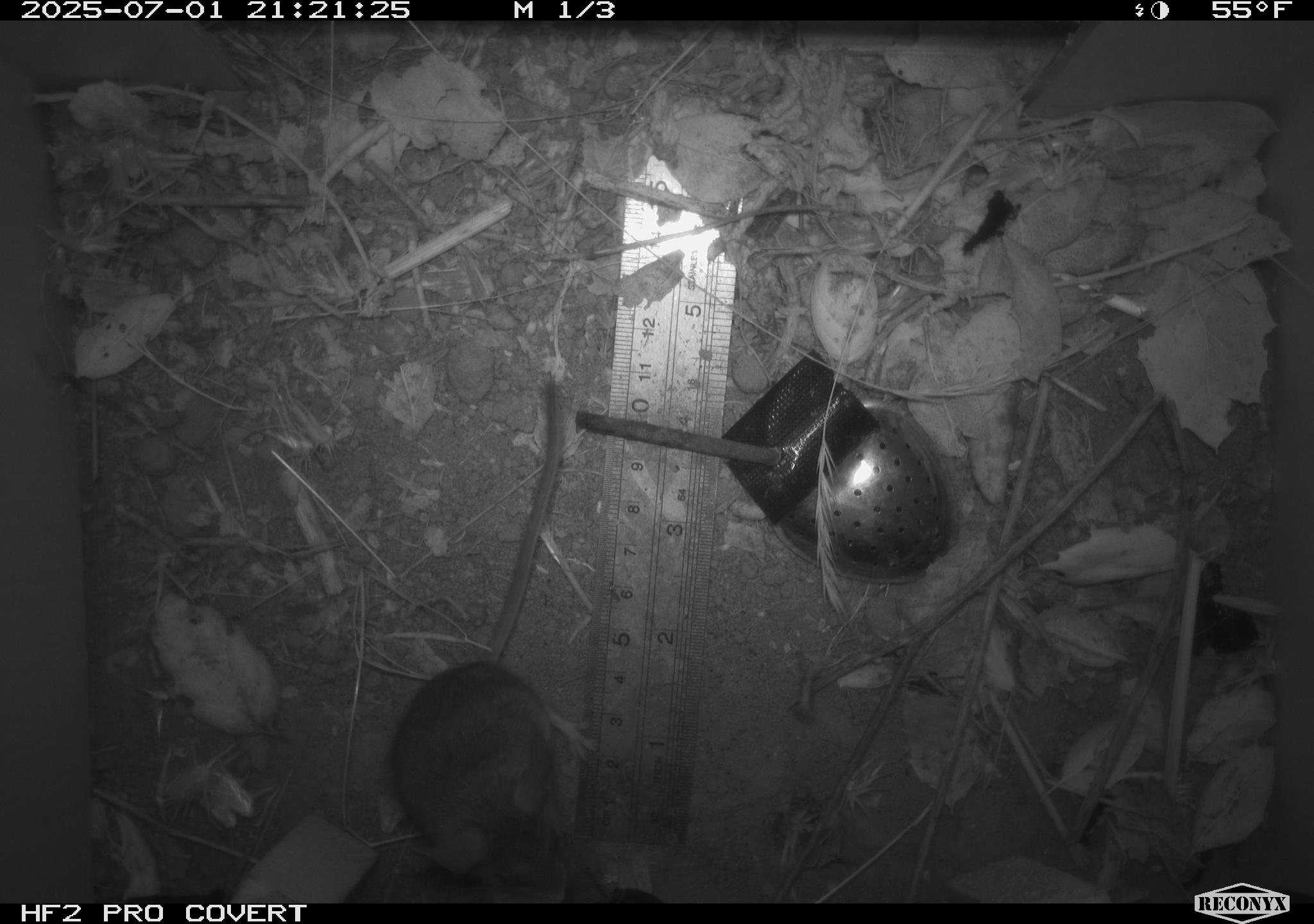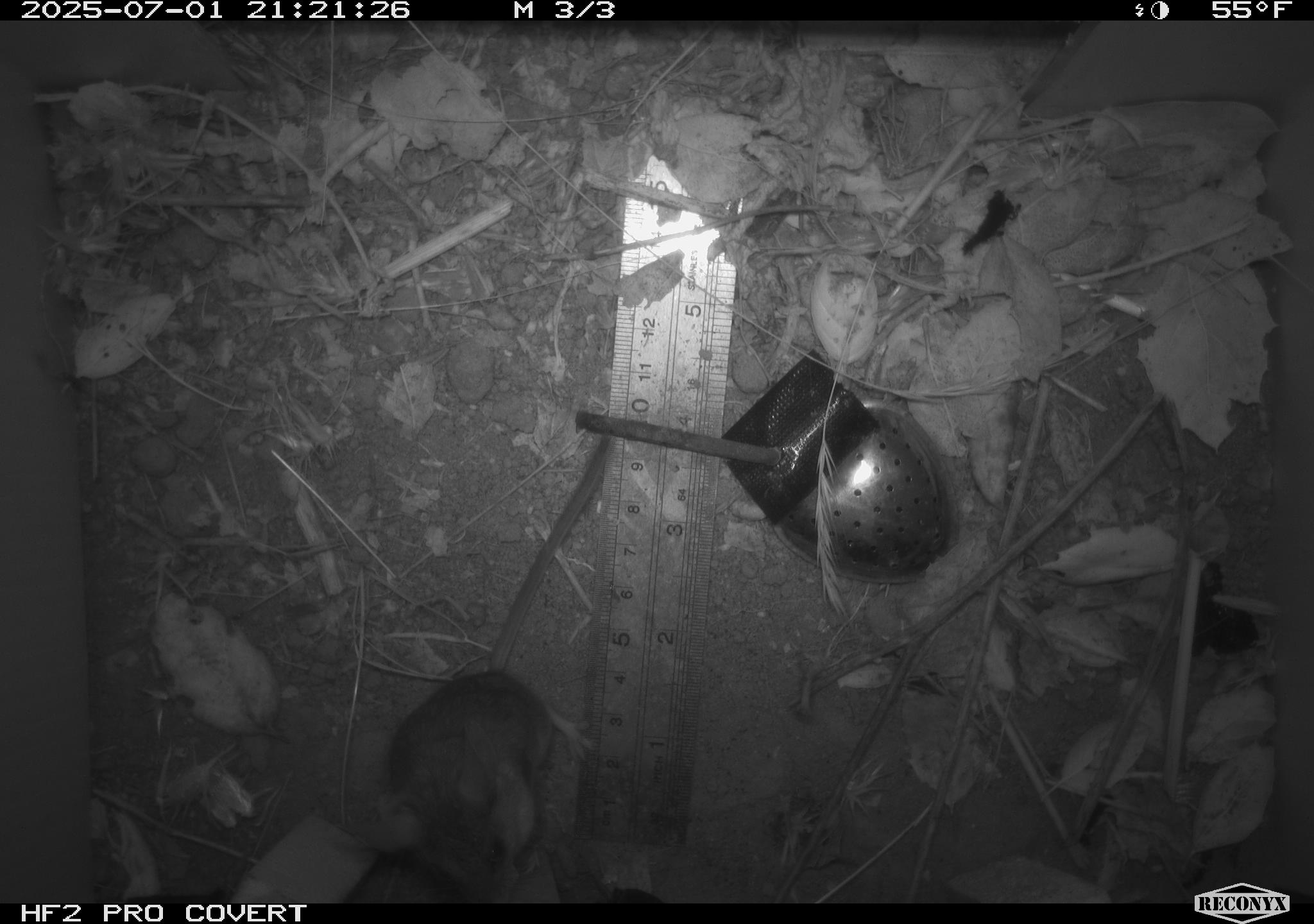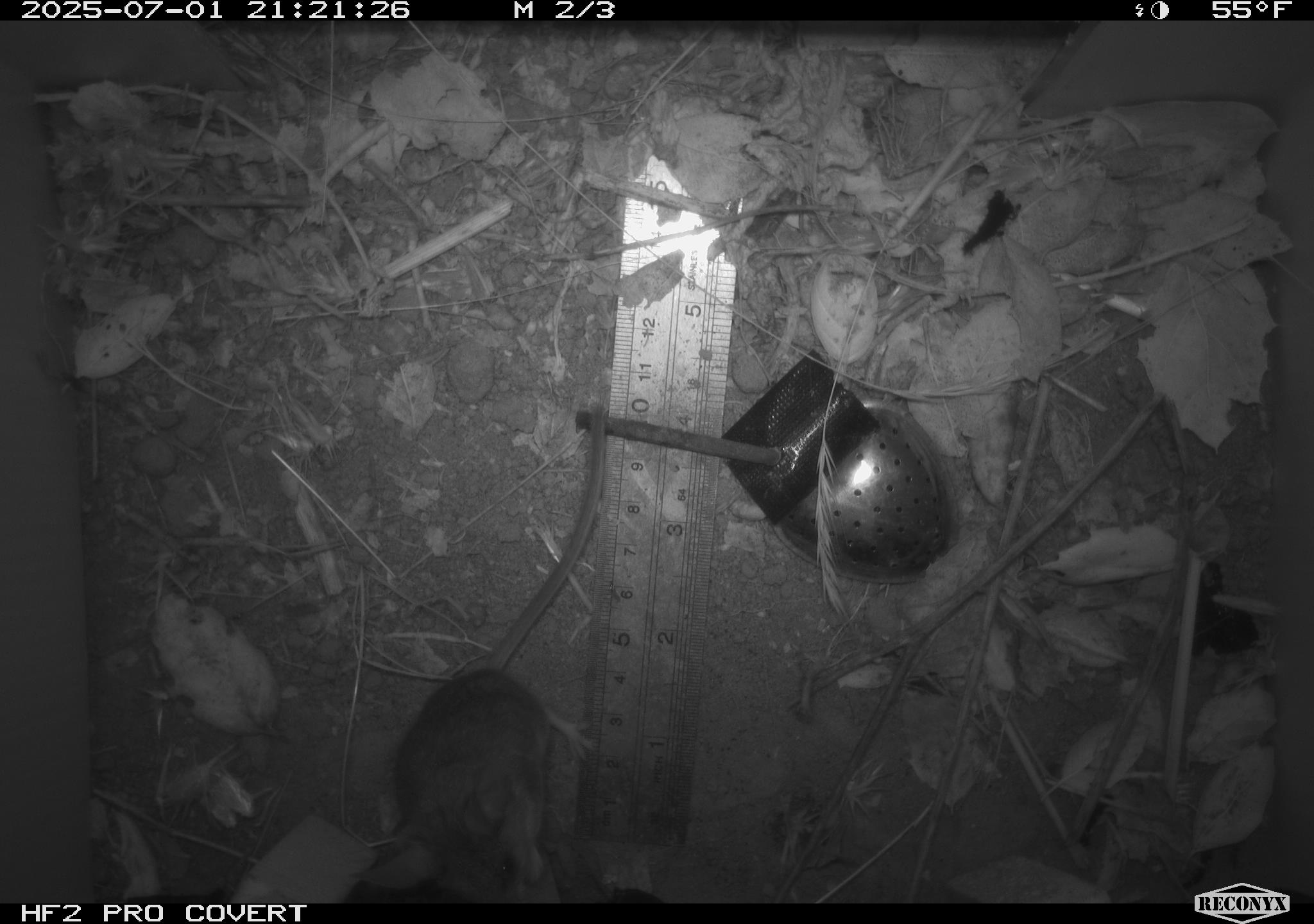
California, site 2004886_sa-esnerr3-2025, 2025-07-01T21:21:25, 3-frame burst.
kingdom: Animalia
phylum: Chordata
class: Mammalia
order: Rodentia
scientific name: Rodentia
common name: rodent